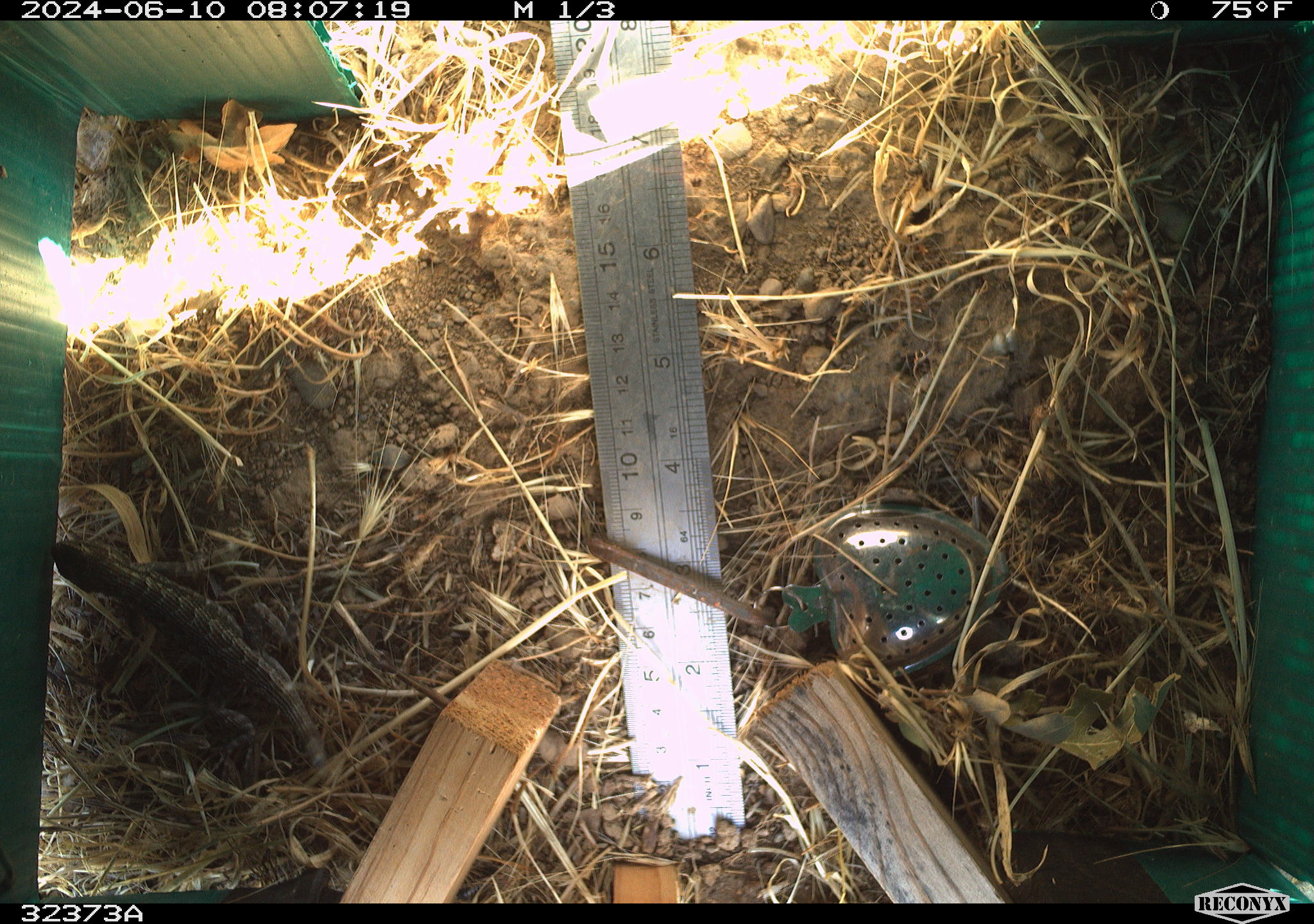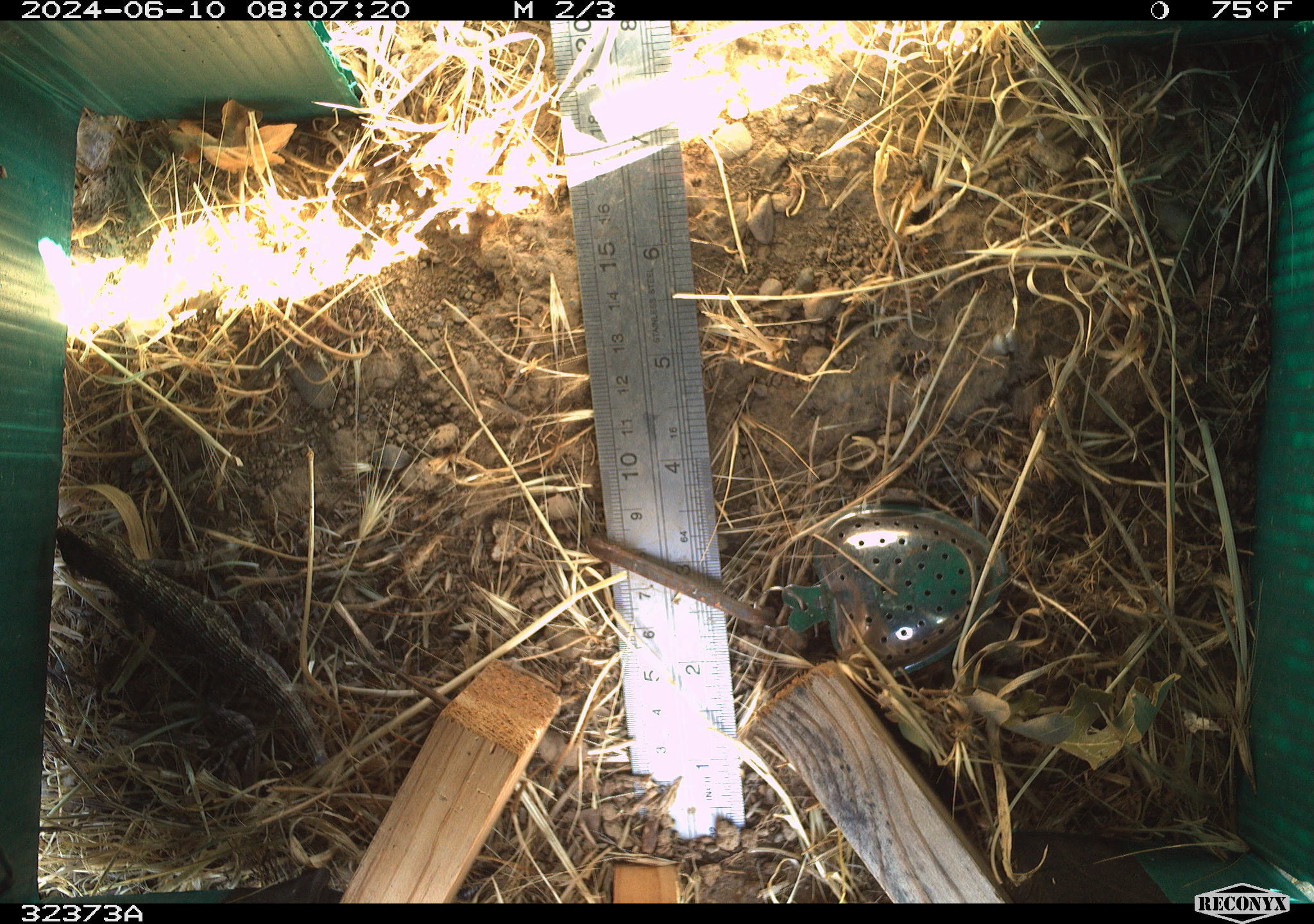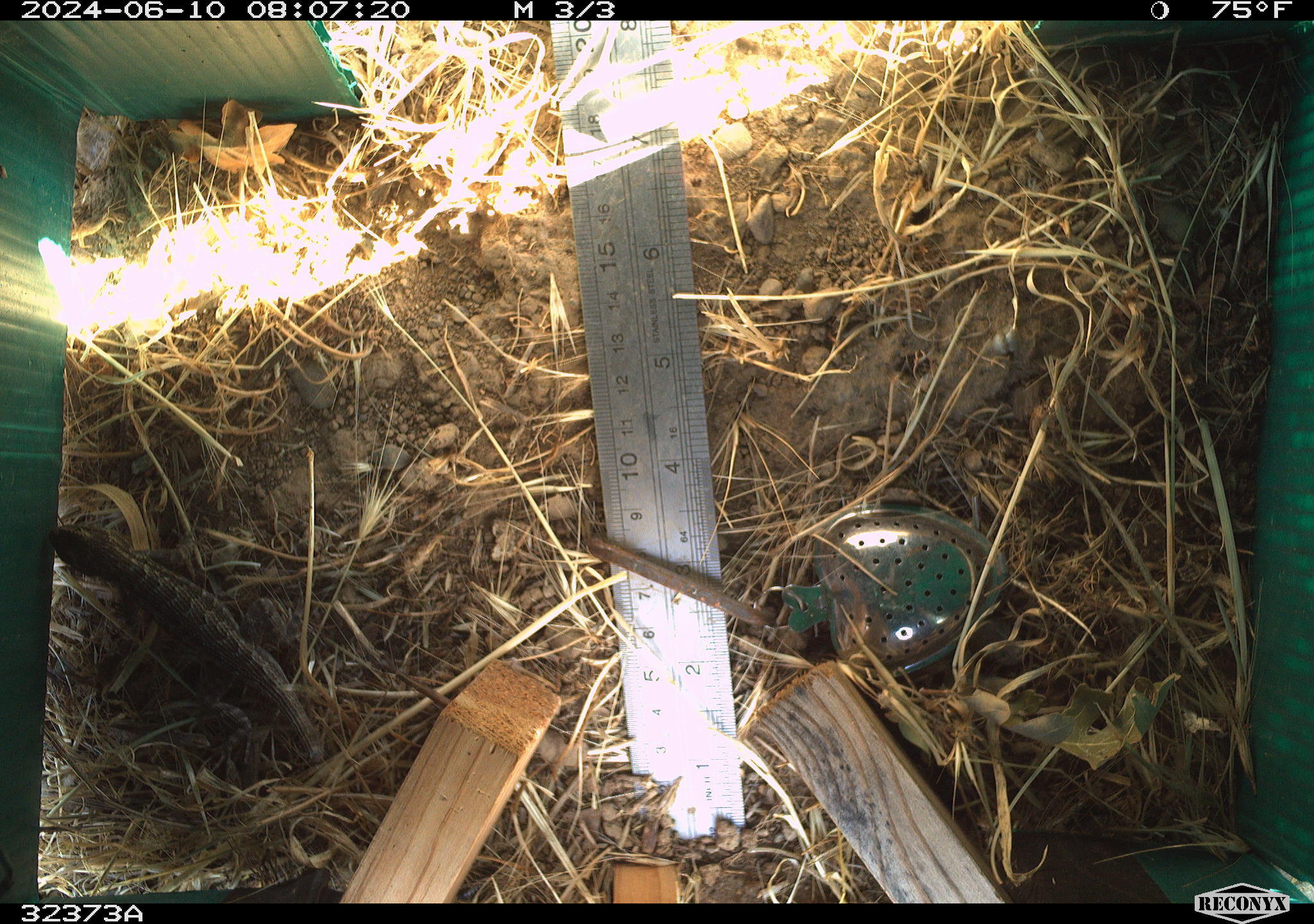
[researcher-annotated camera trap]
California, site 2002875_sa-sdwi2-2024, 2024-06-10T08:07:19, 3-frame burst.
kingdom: Animalia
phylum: Chordata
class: Reptilia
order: Squamata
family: Phrynosomatidae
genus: Sceloporus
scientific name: Sceloporus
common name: spiny lizards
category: sceloporus species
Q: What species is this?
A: Sceloporus species (spiny lizards) (Sceloporus).